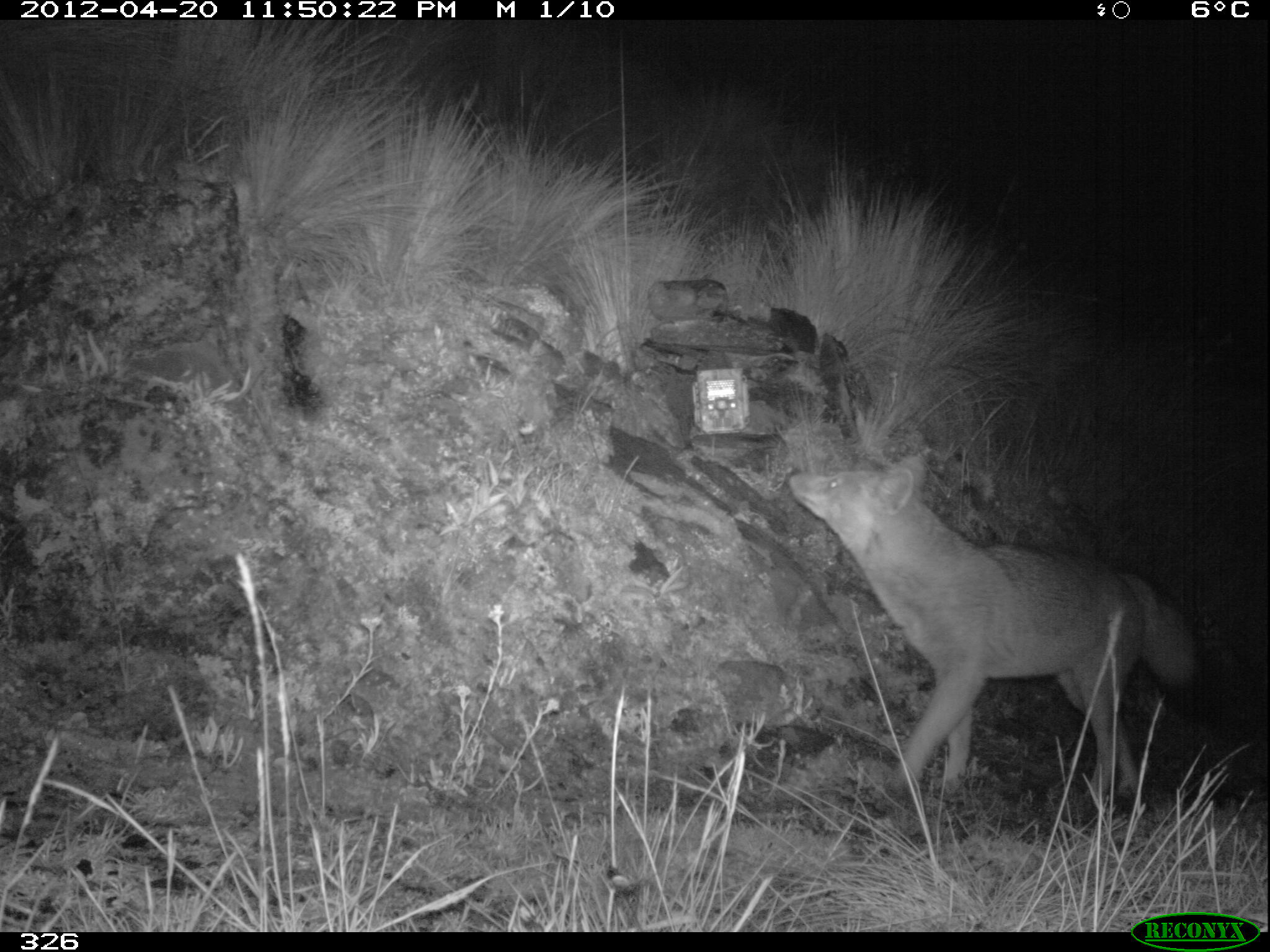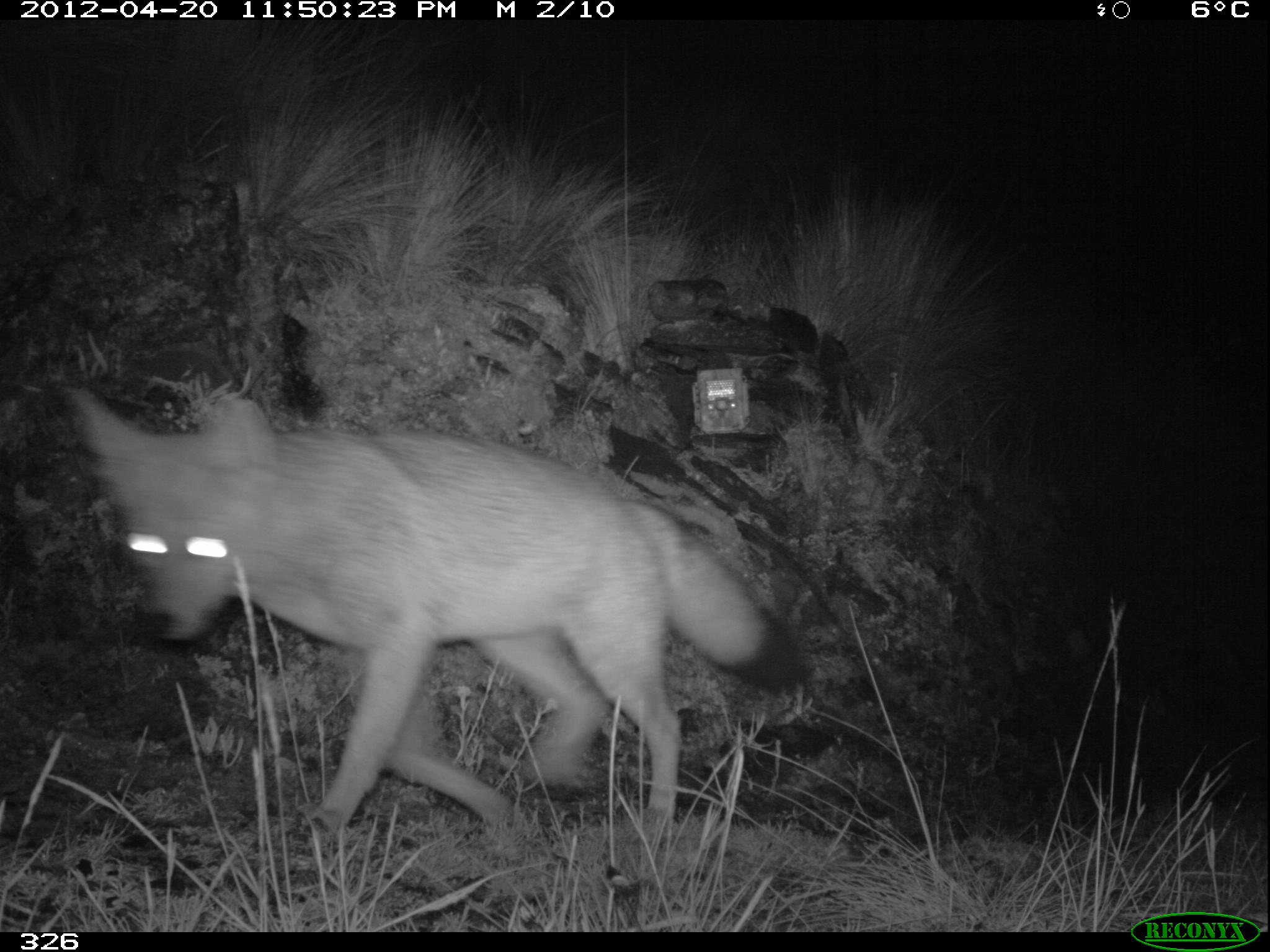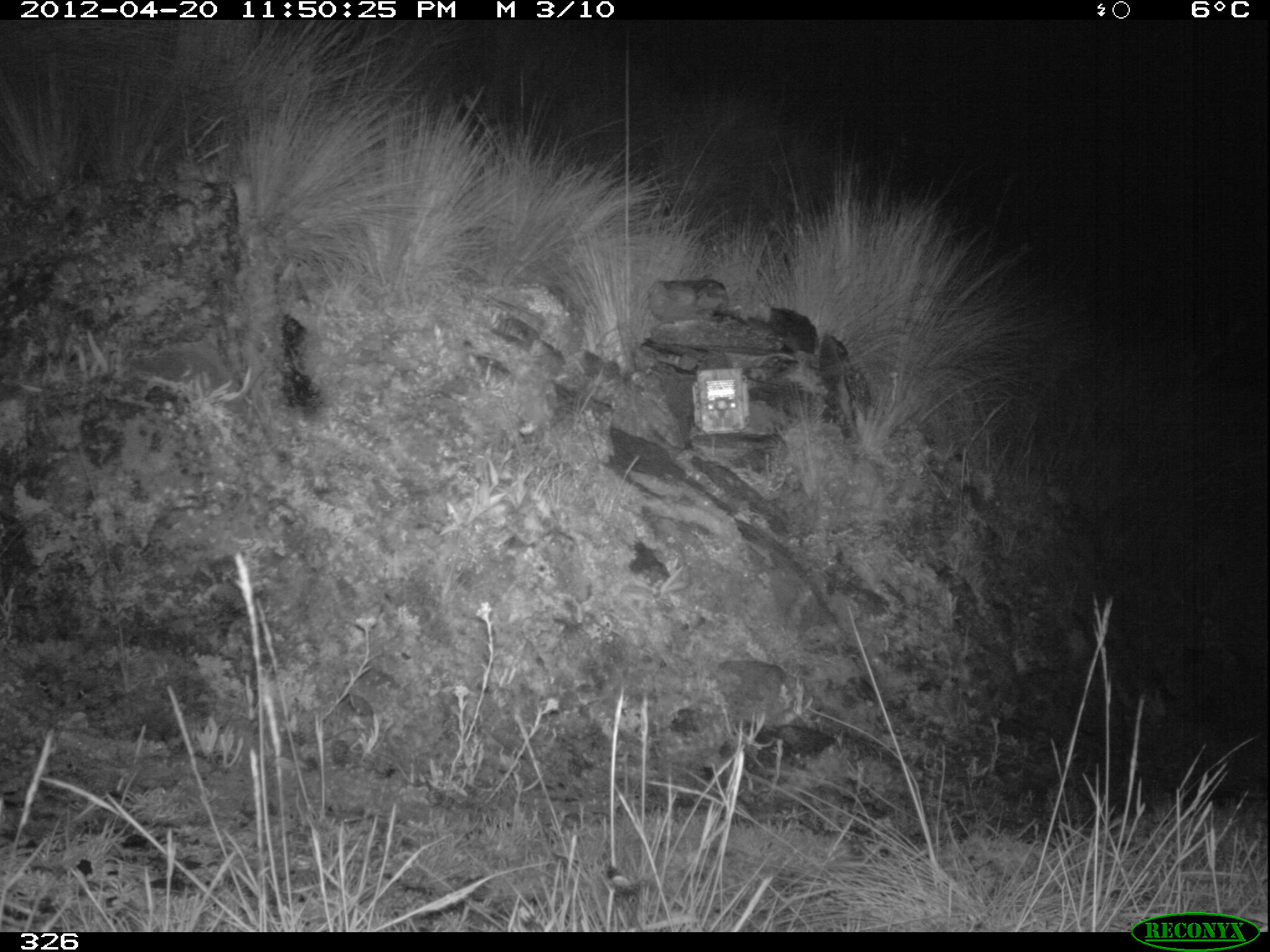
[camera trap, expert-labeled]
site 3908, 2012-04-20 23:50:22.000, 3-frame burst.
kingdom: Animalia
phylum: Chordata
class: Mammalia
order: Carnivora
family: Canidae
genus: Lycalopex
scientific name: Lycalopex culpaeus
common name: culpeo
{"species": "Lycalopex culpaeus (culpeo)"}